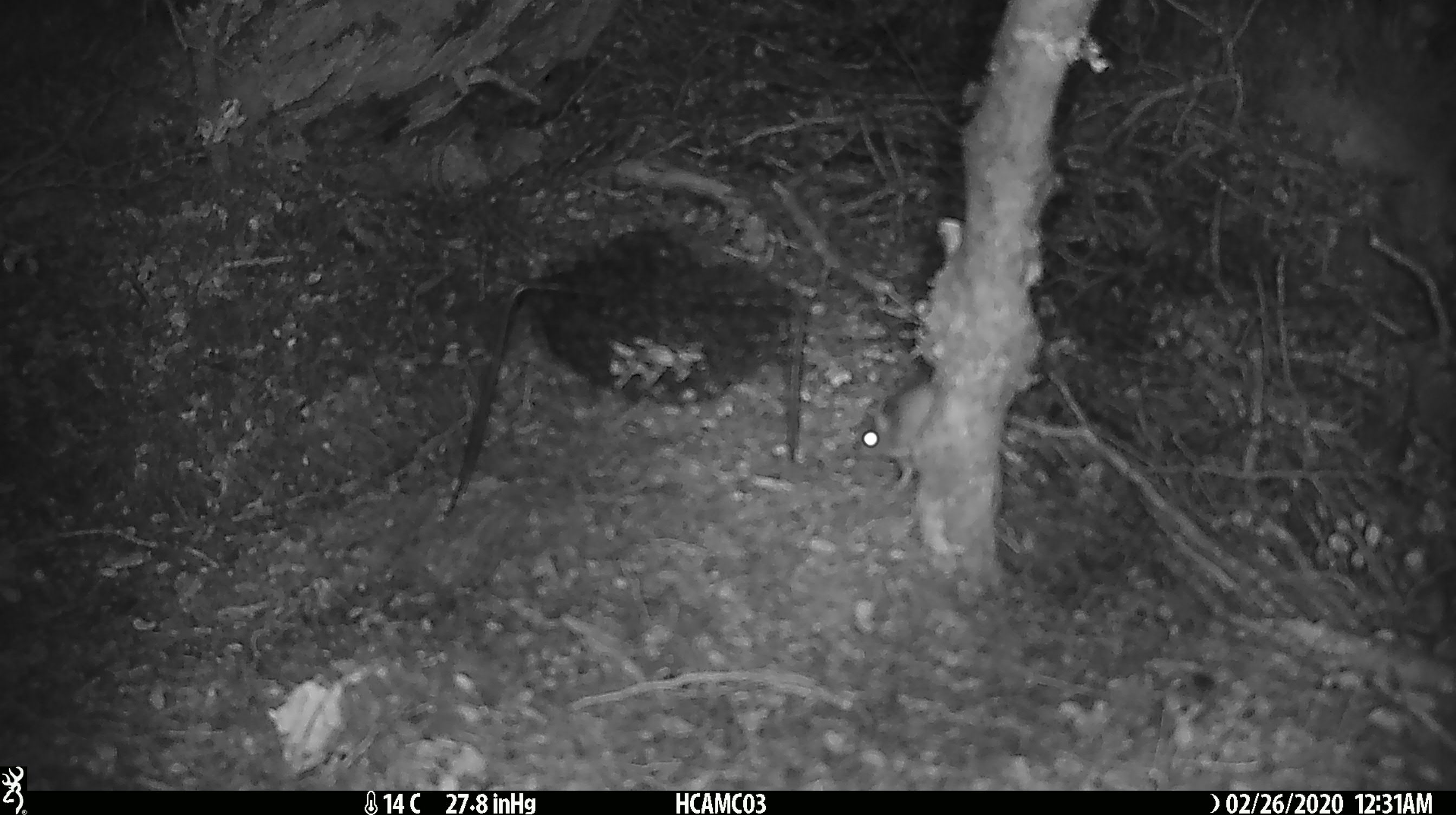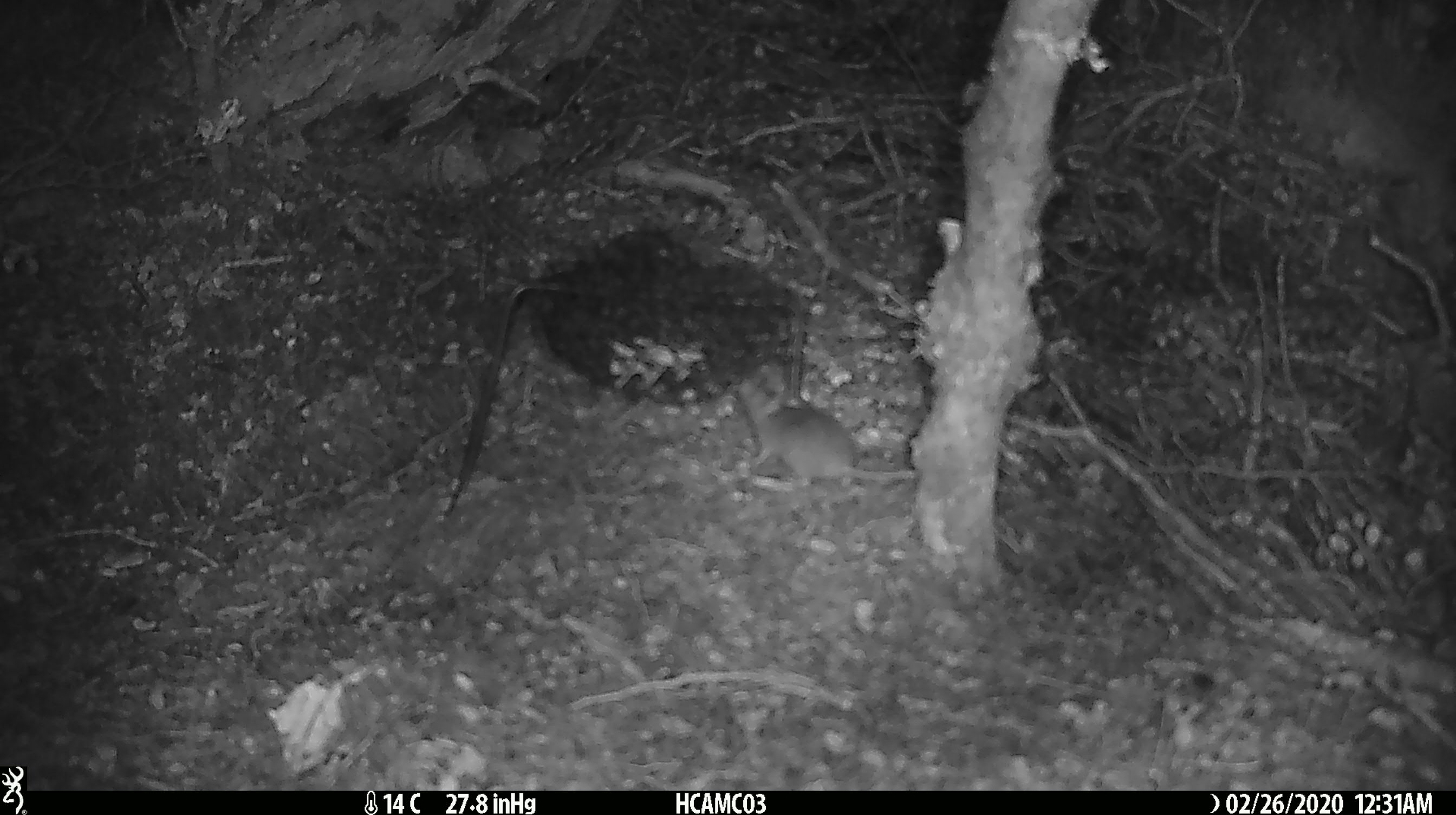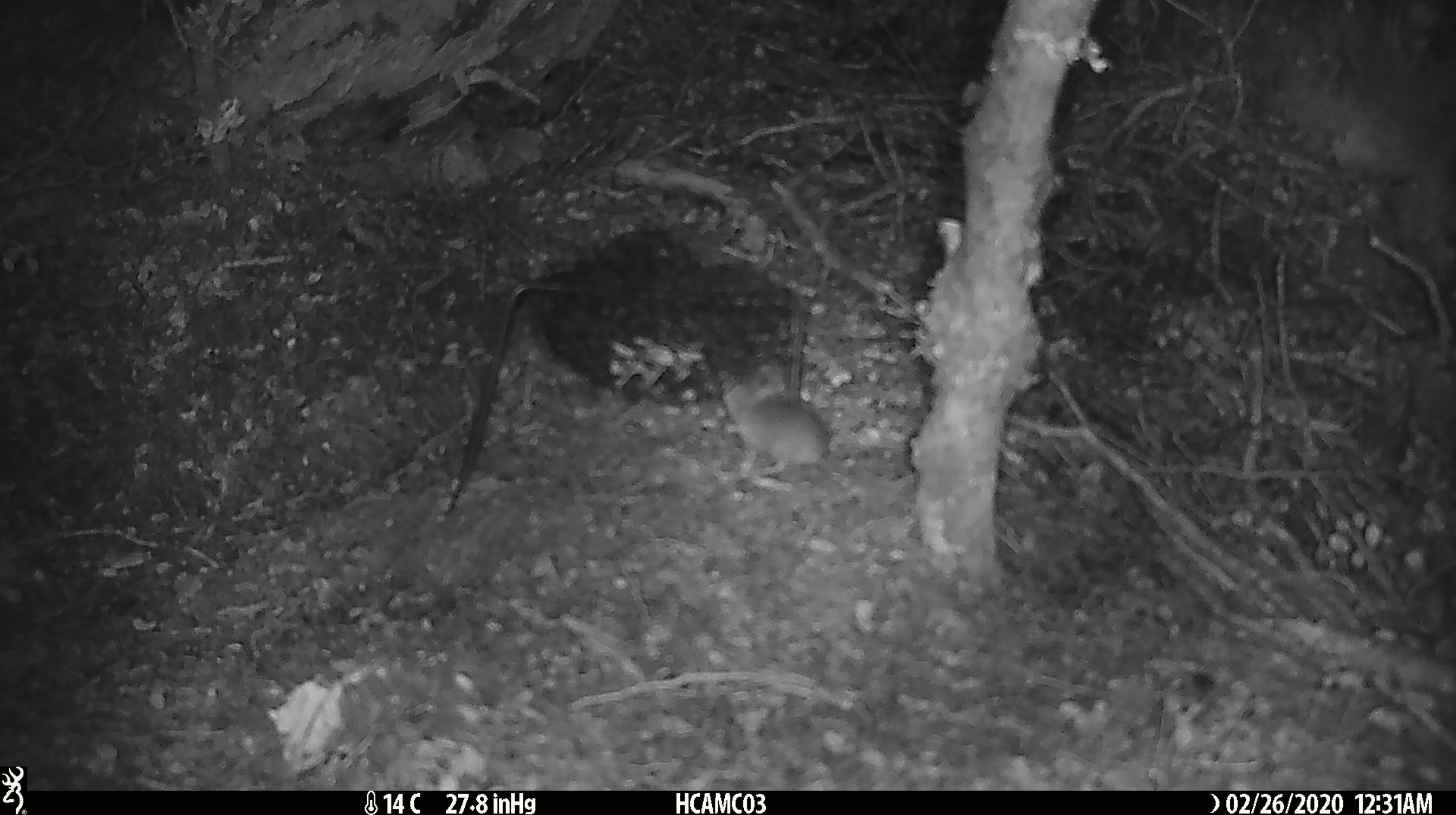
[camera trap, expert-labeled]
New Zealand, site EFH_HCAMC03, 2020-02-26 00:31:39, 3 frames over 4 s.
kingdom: Animalia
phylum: Chordata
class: Mammalia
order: Rodentia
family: Muridae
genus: Mus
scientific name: Mus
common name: mouse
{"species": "mouse (Mus)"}